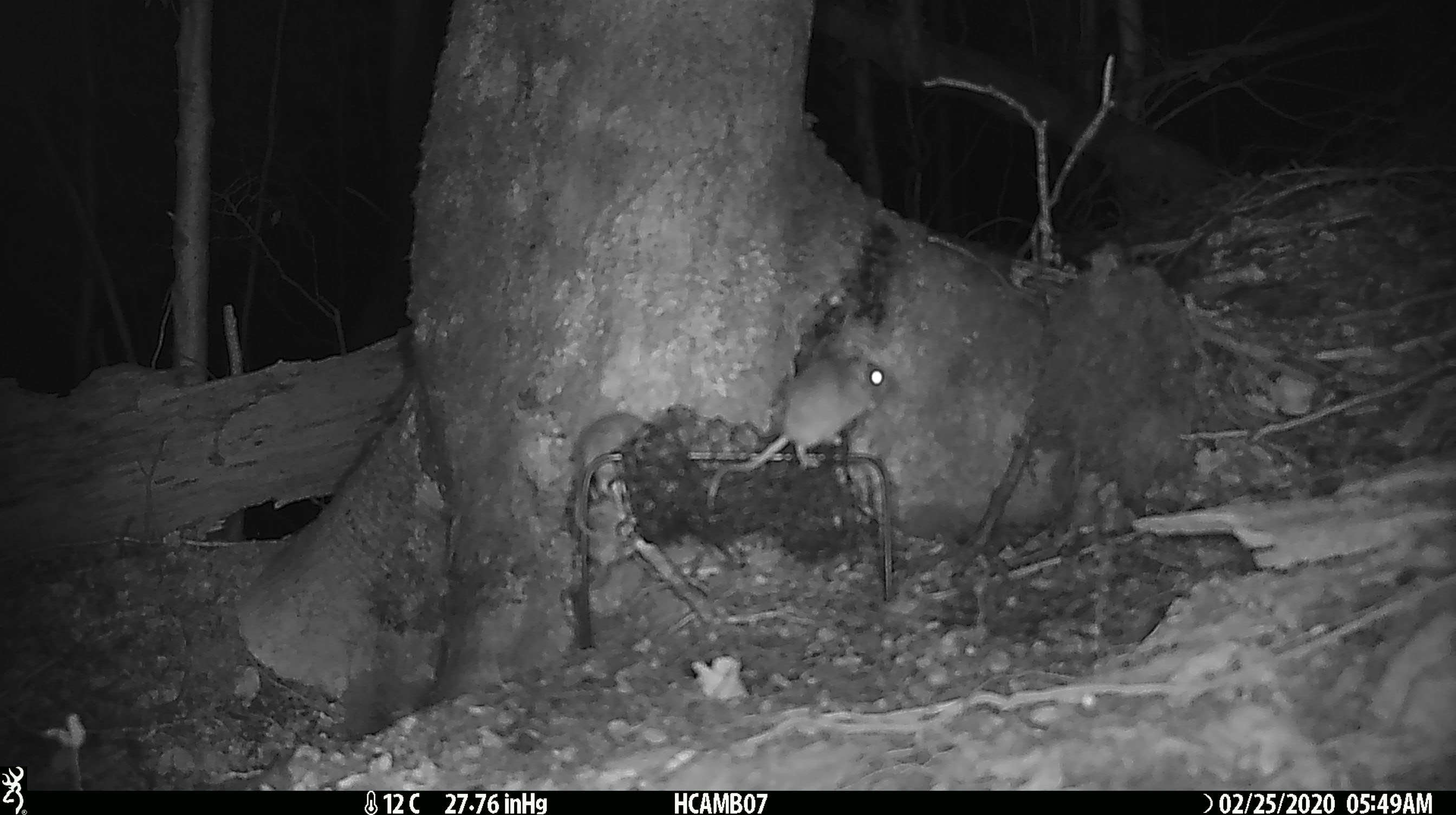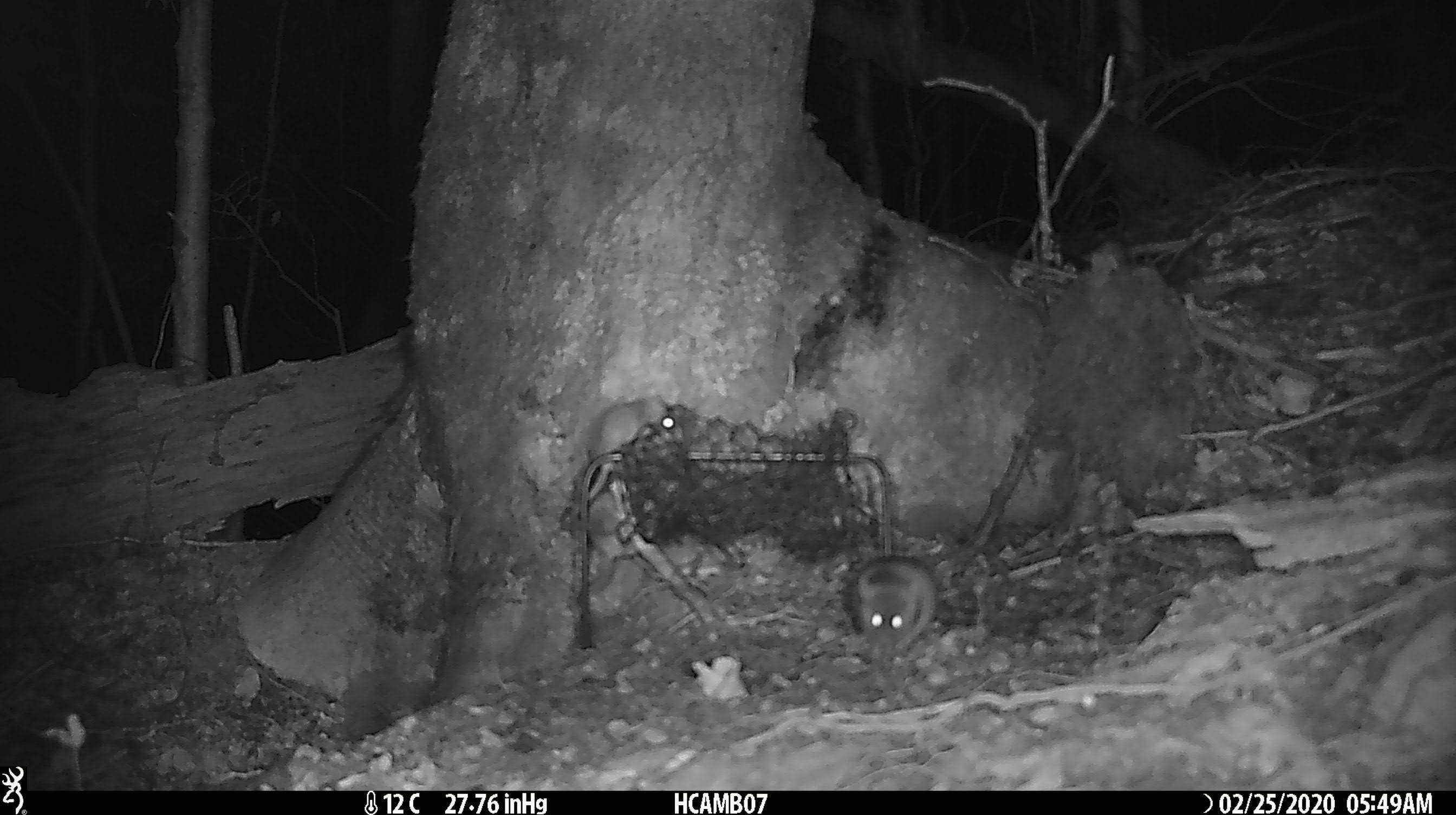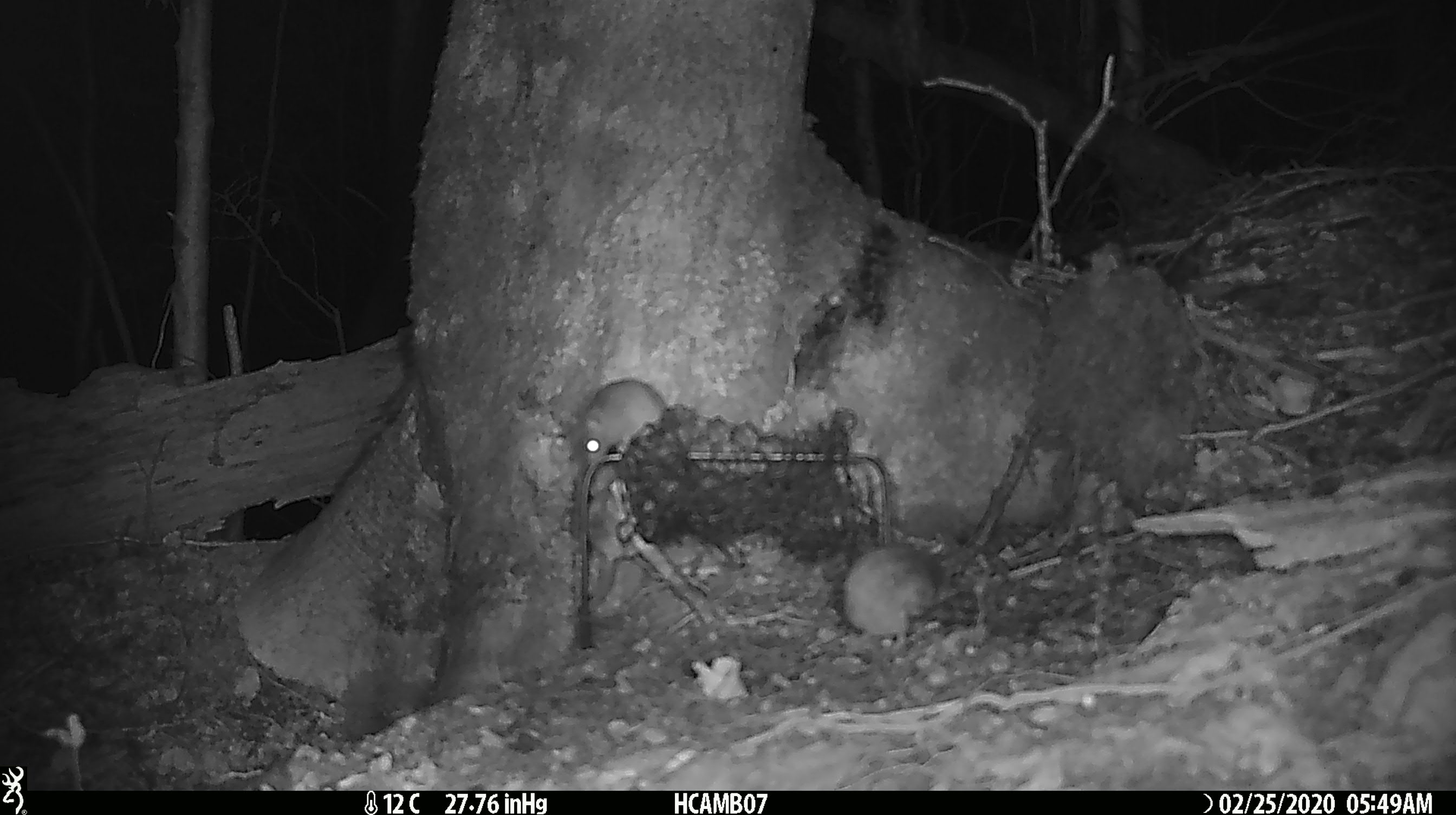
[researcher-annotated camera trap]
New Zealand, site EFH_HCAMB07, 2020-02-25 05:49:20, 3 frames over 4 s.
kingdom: Animalia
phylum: Chordata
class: Mammalia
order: Rodentia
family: Muridae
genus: Mus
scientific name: Mus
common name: mouse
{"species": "mouse (Mus)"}